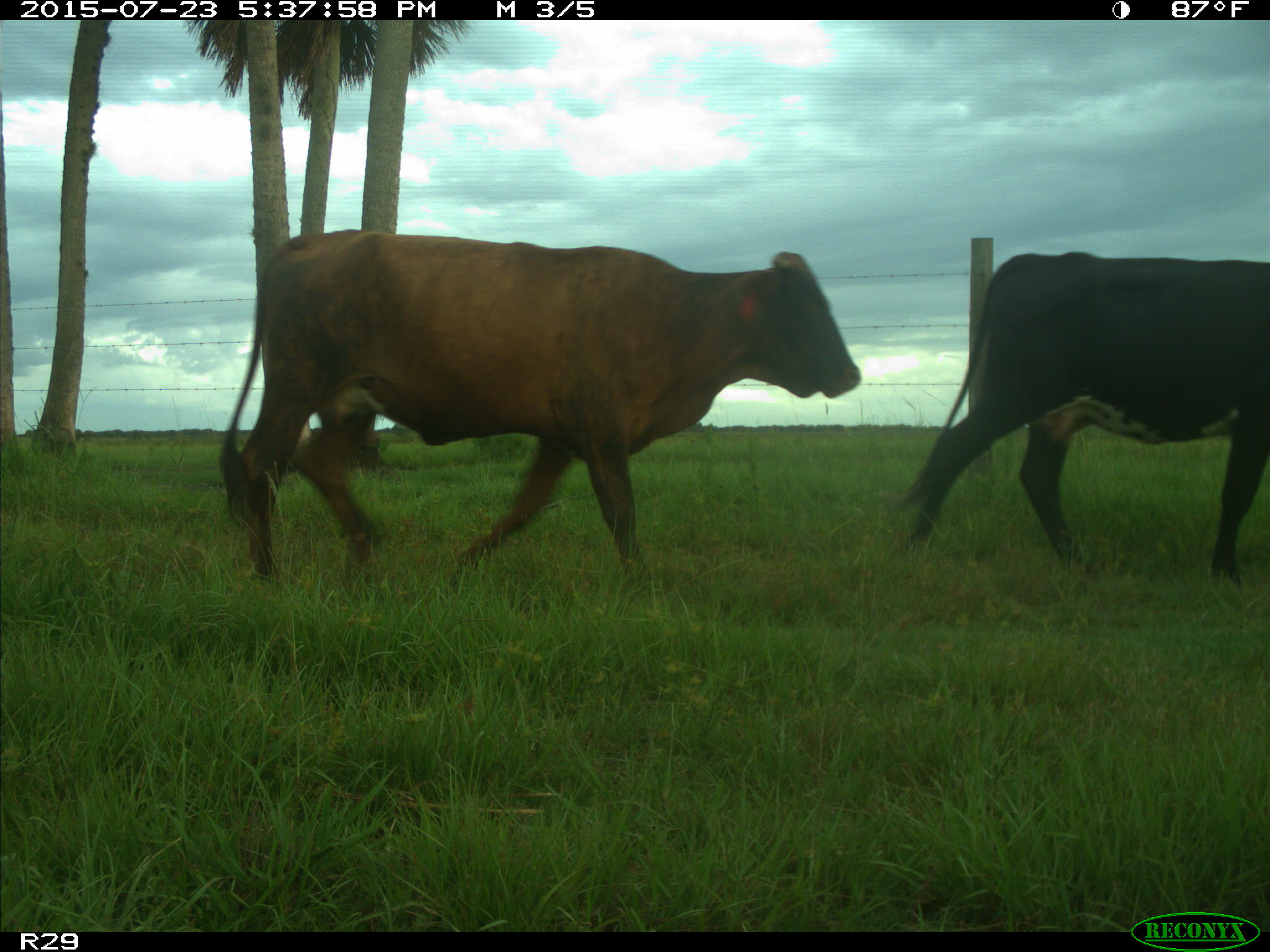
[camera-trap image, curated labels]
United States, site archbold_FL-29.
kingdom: Animalia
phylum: Chordata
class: Mammalia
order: Artiodactyla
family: Bovidae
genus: Bos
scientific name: Bos taurus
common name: domestic cow